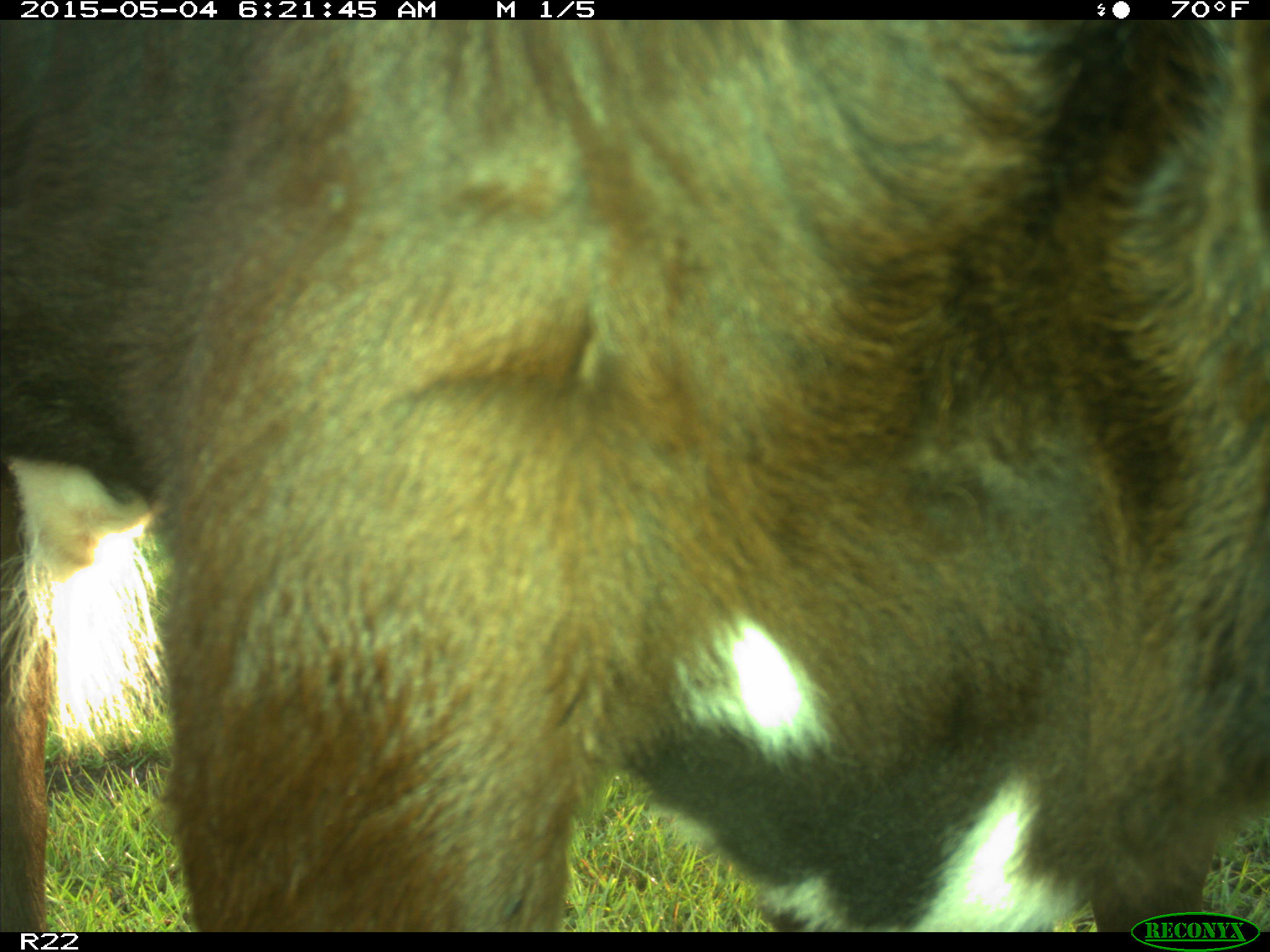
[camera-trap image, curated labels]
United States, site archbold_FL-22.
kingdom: Animalia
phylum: Chordata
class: Mammalia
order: Artiodactyla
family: Bovidae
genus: Bos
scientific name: Bos taurus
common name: domestic cow